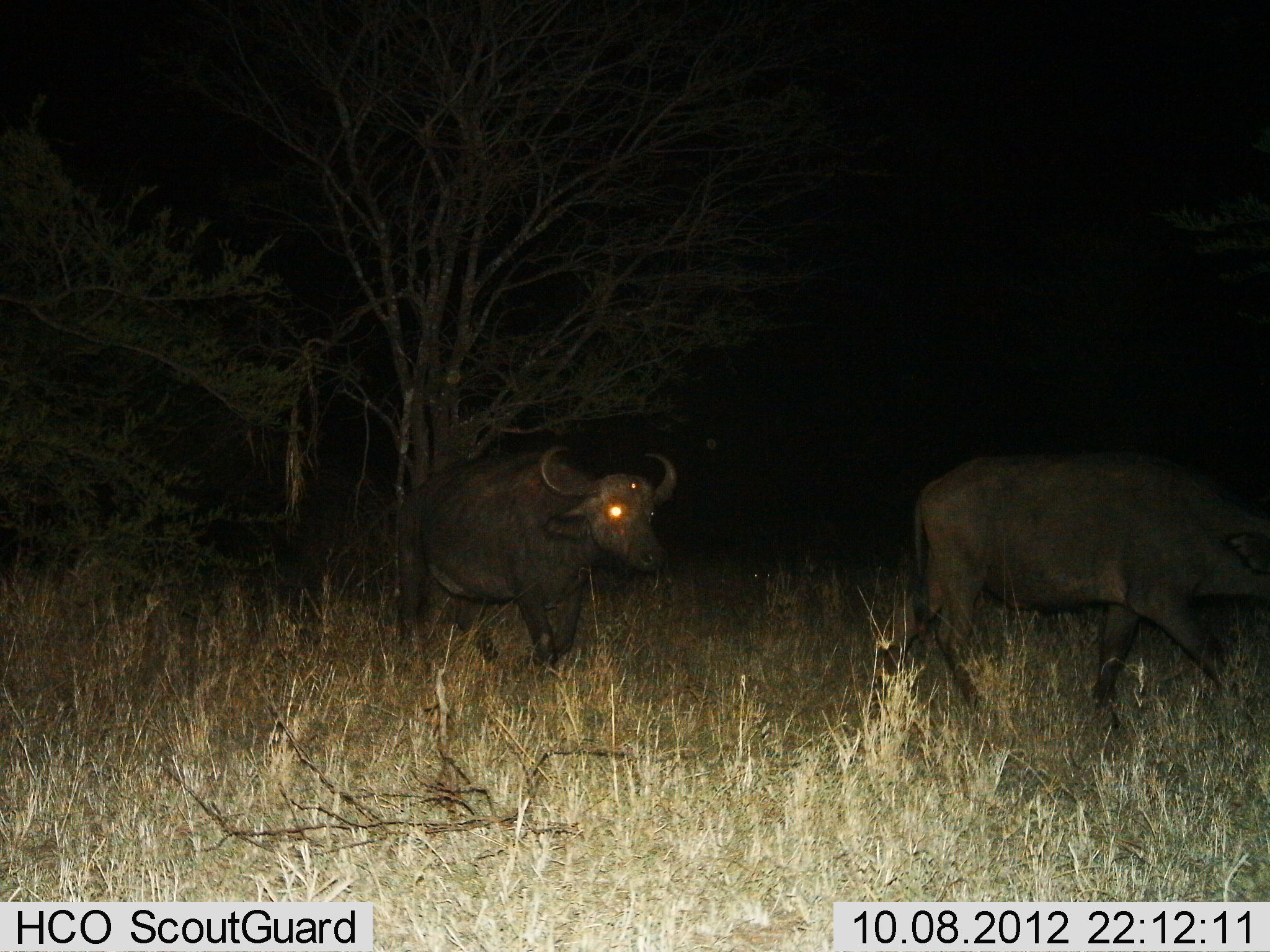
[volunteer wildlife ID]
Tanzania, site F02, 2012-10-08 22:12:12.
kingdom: Animalia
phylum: Chordata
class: Mammalia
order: Artiodactyla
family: Bovidae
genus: Syncerus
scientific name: Syncerus caffer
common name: cape buffalo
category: buffalo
Buffalo (cape buffalo) (Syncerus caffer), count 2. Behavior (volunteer vote fractions): standing 10%, resting 0%, moving 100%, interacting 0%. Young present (vote fraction): 0%. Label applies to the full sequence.